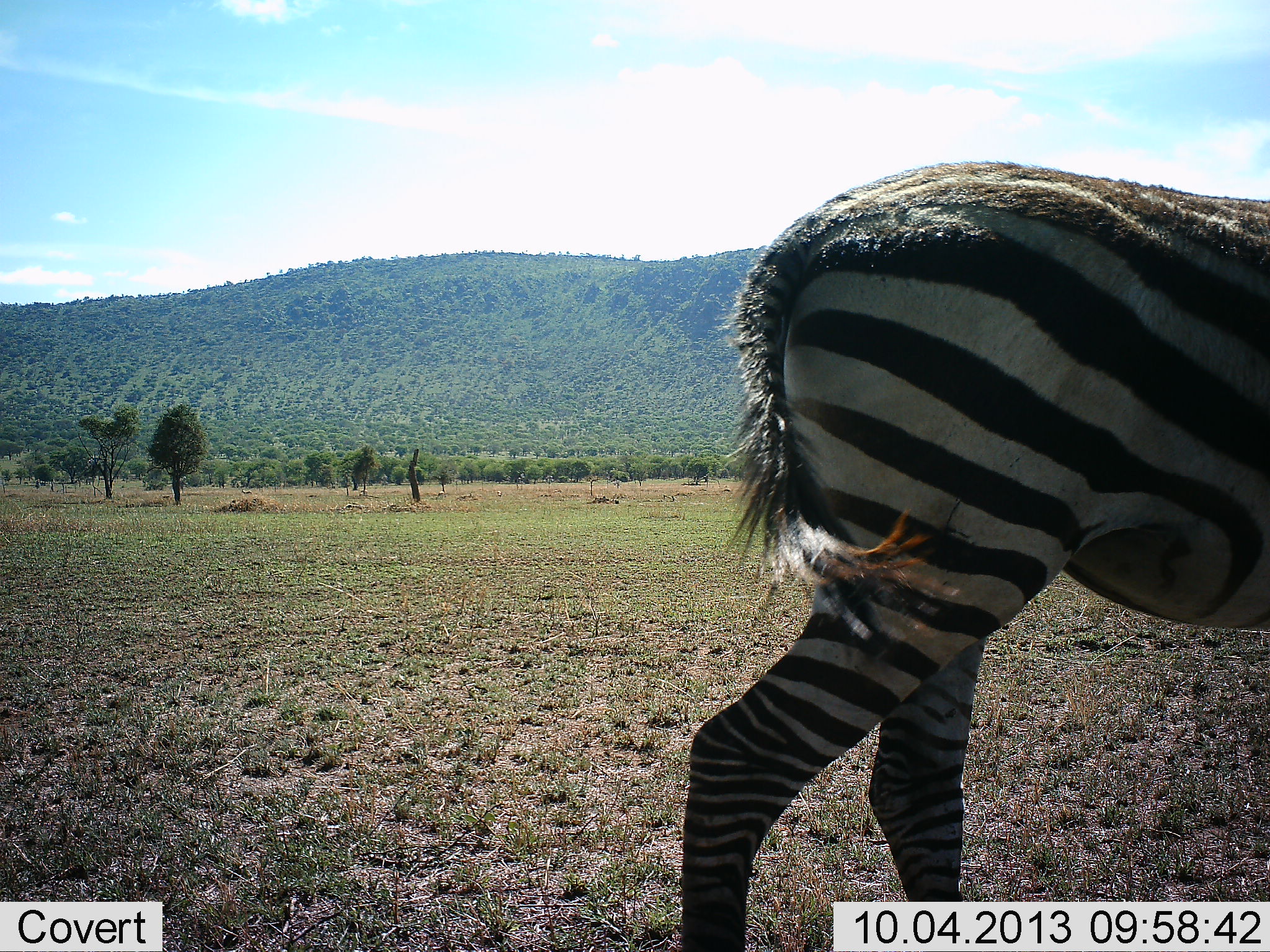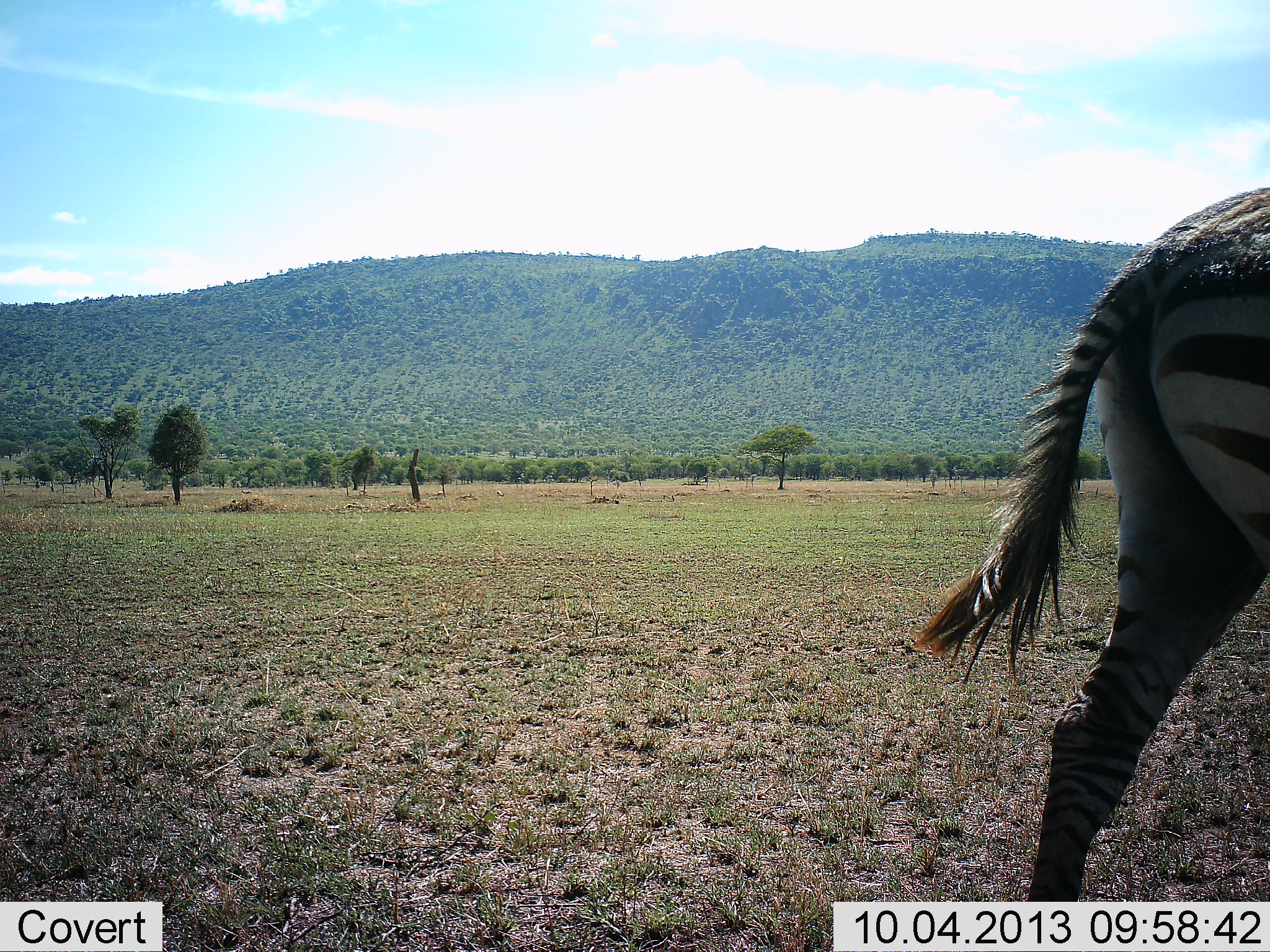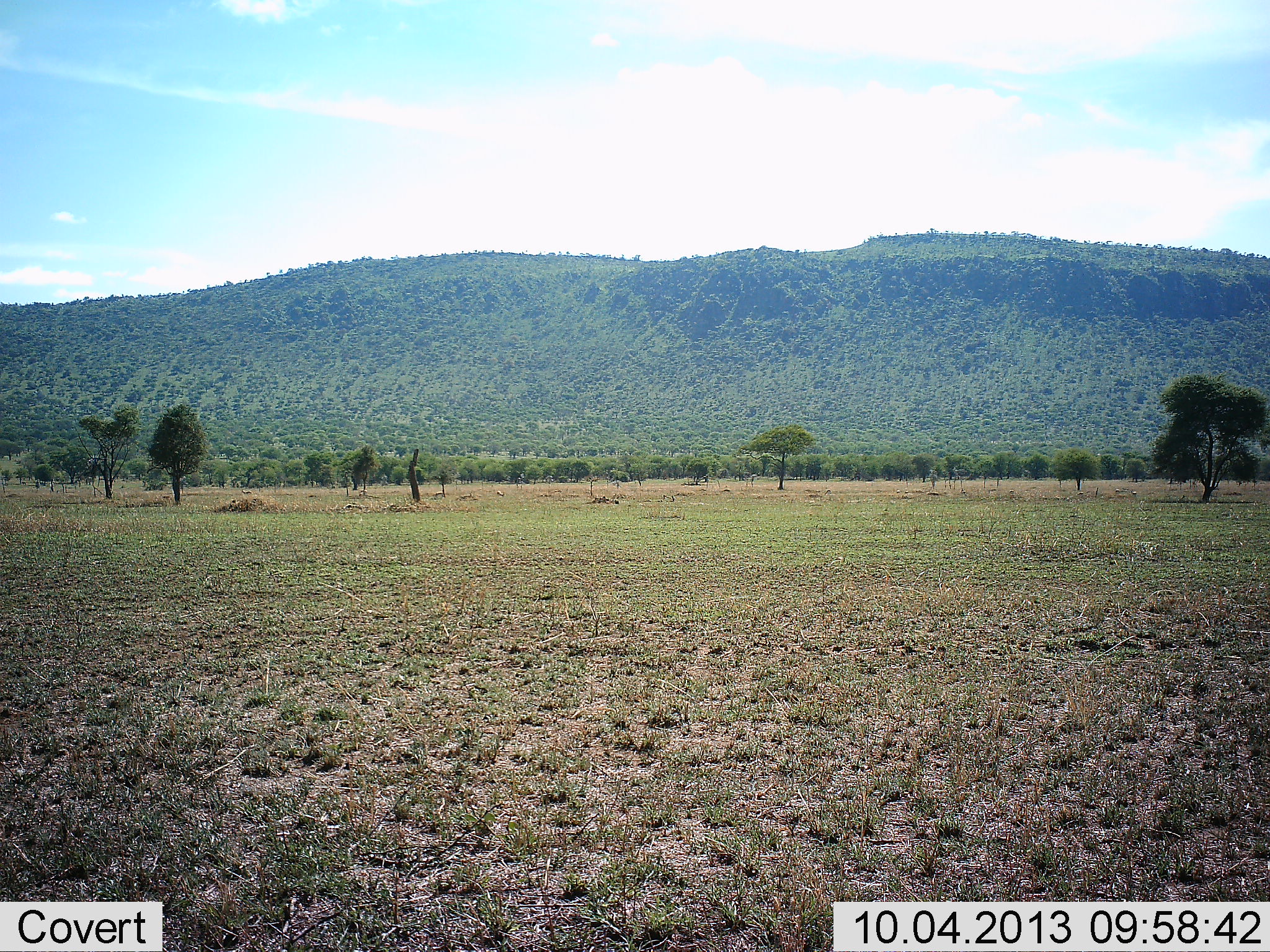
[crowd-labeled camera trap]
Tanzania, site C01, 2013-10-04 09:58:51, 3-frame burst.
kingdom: Animalia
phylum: Chordata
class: Mammalia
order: Perissodactyla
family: Equidae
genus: Equus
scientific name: Equus quagga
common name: plains zebra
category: zebra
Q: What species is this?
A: Zebra (plains zebra) (Equus quagga).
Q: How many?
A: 1.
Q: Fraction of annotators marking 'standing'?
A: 5%.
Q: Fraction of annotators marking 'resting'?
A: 0%.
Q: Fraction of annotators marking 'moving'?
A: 100%.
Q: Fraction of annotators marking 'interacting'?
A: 0%.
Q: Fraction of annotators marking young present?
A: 11%.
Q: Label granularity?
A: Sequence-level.